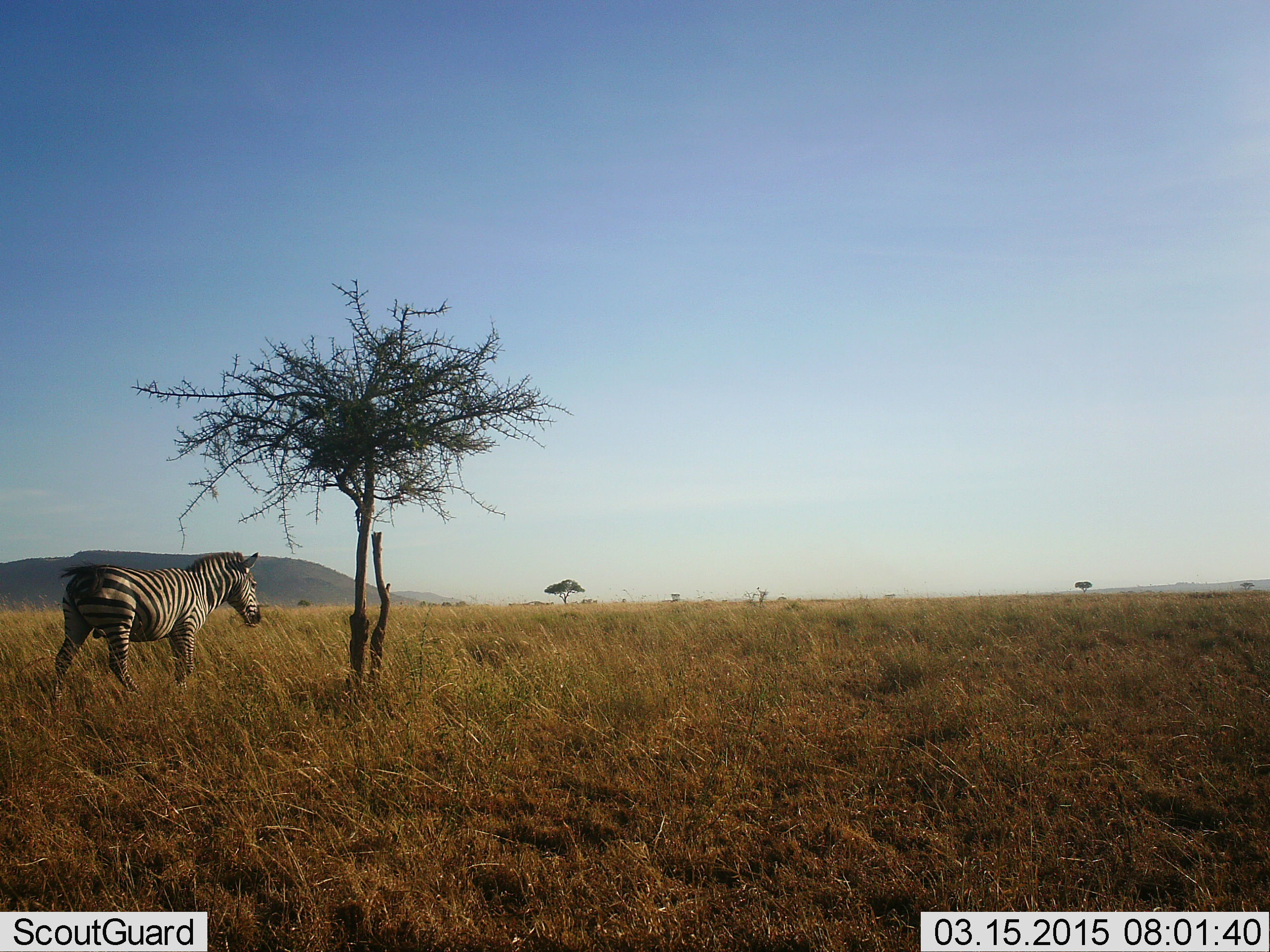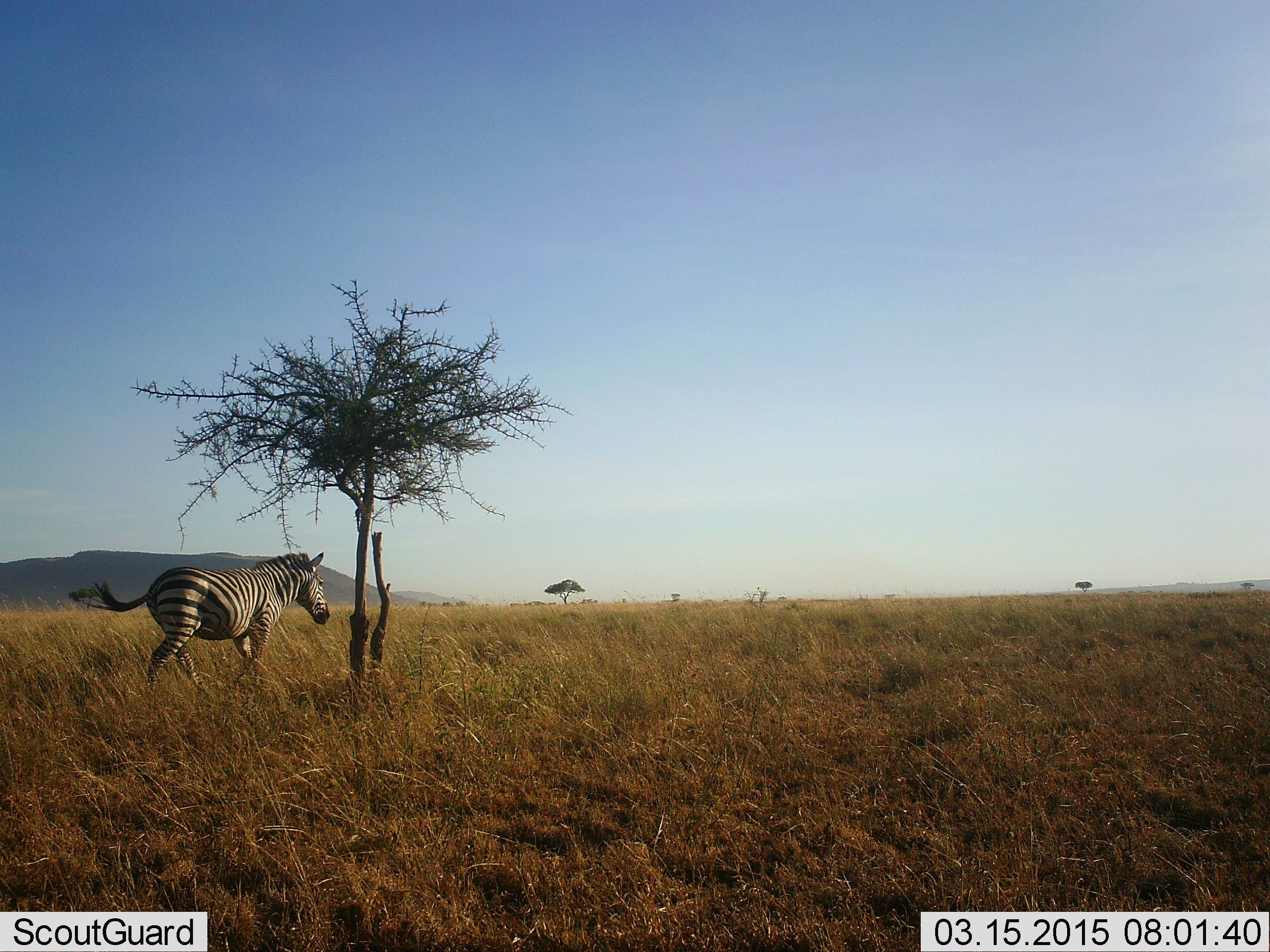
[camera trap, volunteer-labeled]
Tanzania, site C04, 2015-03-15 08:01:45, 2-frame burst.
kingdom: Animalia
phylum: Chordata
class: Mammalia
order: Perissodactyla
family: Equidae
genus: Equus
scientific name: Equus quagga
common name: plains zebra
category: zebra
Zebra (plains zebra) (Equus quagga), count 1. Behavior (volunteer vote fractions): standing 0%, resting 0%, moving 100%, interacting 0%. Young present (vote fraction): 0%. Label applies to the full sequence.